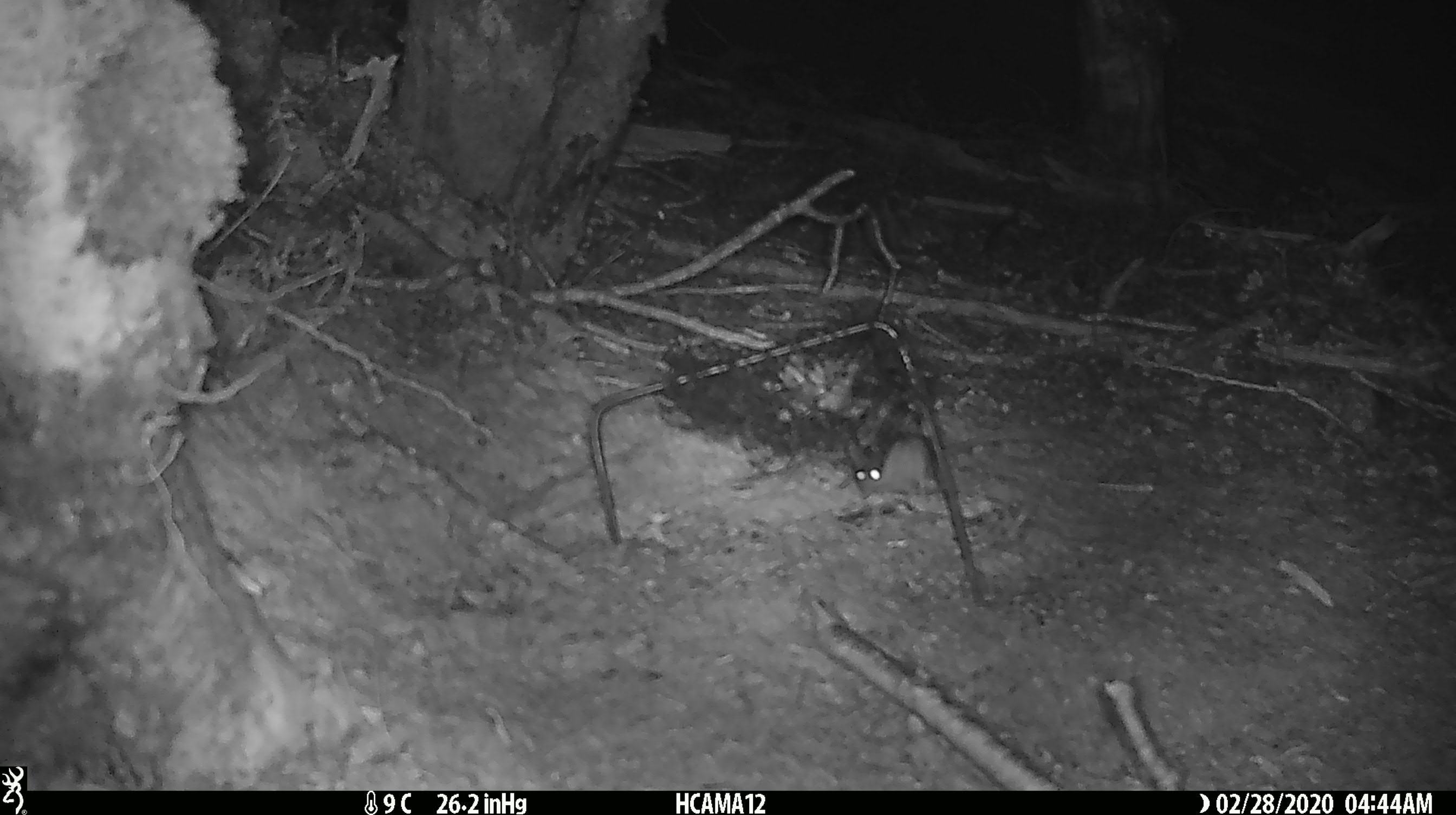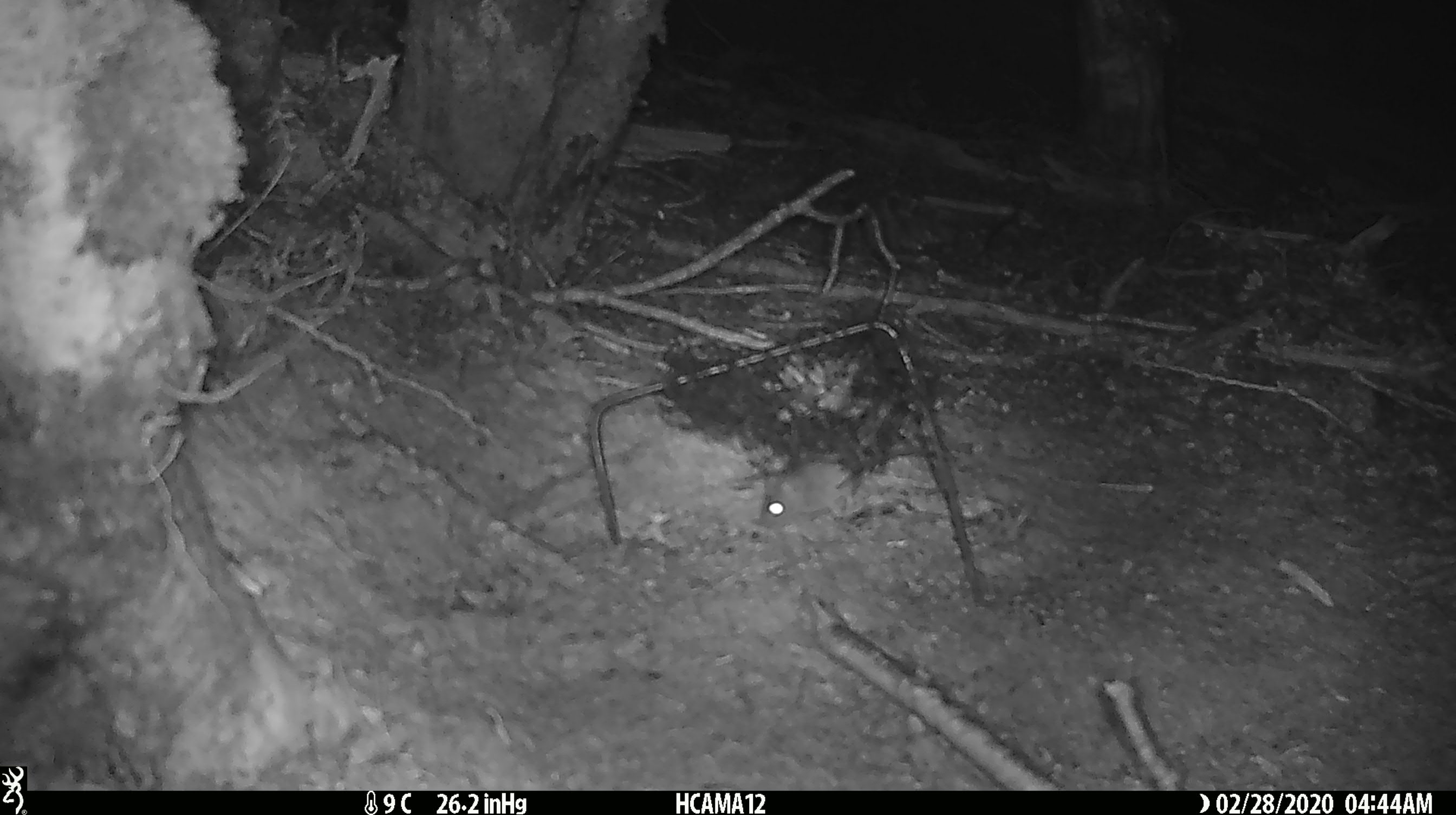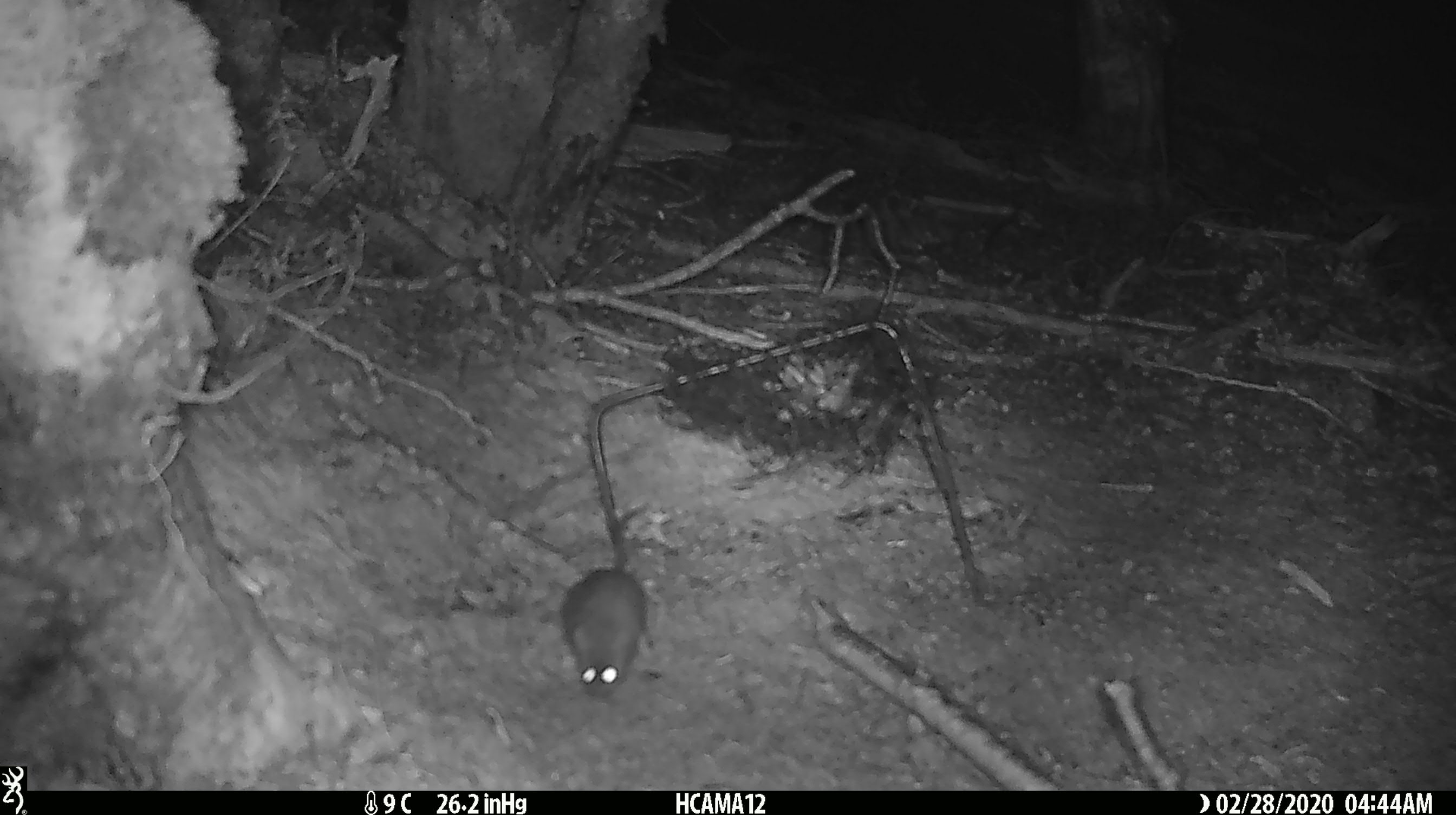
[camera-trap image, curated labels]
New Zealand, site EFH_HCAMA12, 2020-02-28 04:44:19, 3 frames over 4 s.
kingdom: Animalia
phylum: Chordata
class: Mammalia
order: Rodentia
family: Muridae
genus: Mus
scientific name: Mus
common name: mouse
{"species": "mouse (Mus)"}